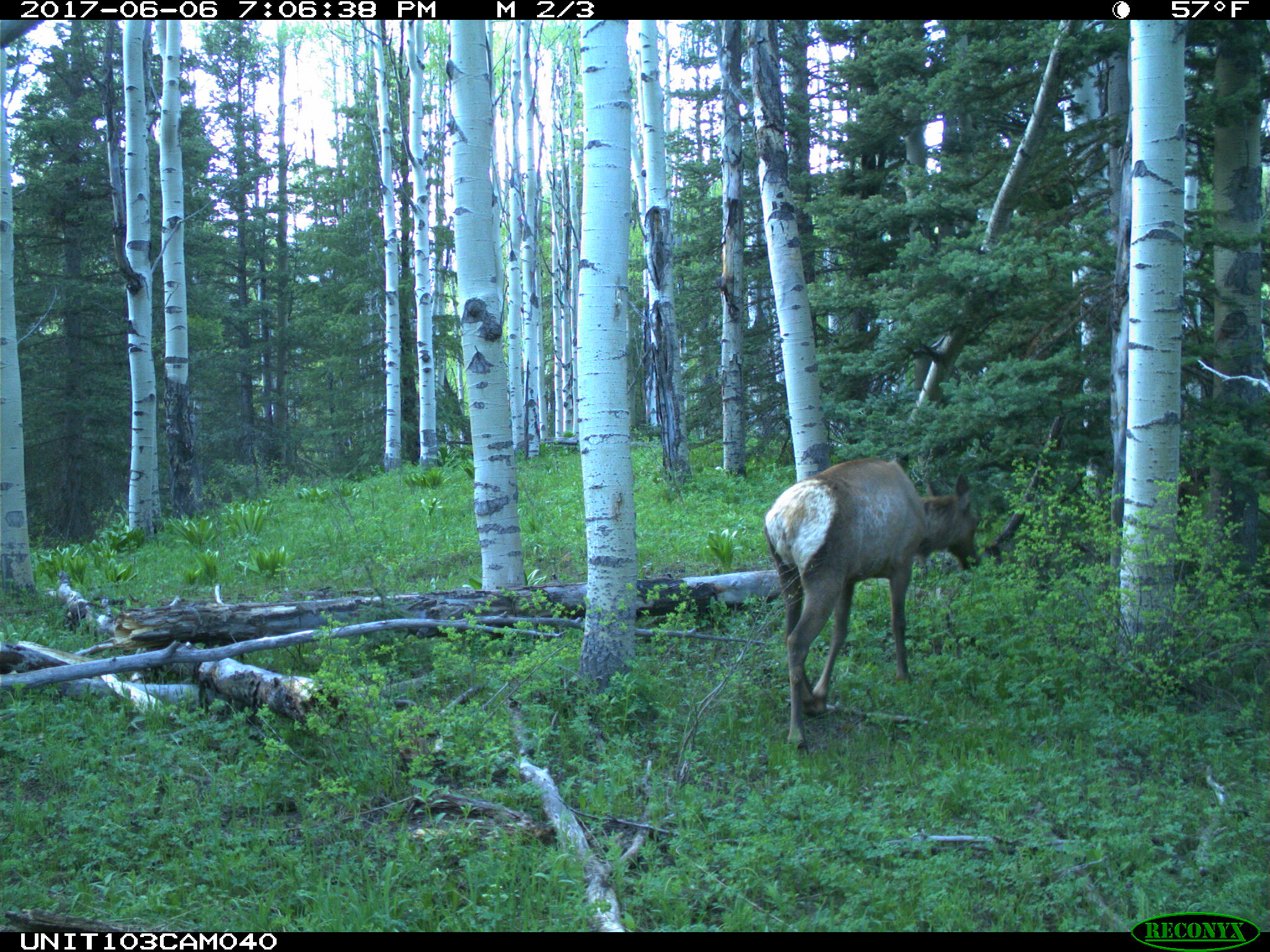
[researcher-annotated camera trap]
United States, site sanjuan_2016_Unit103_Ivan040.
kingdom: Animalia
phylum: Chordata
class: Mammalia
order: Artiodactyla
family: Cervidae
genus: Cervus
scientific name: Cervus elaphus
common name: red deer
Cervus elaphus (red deer).